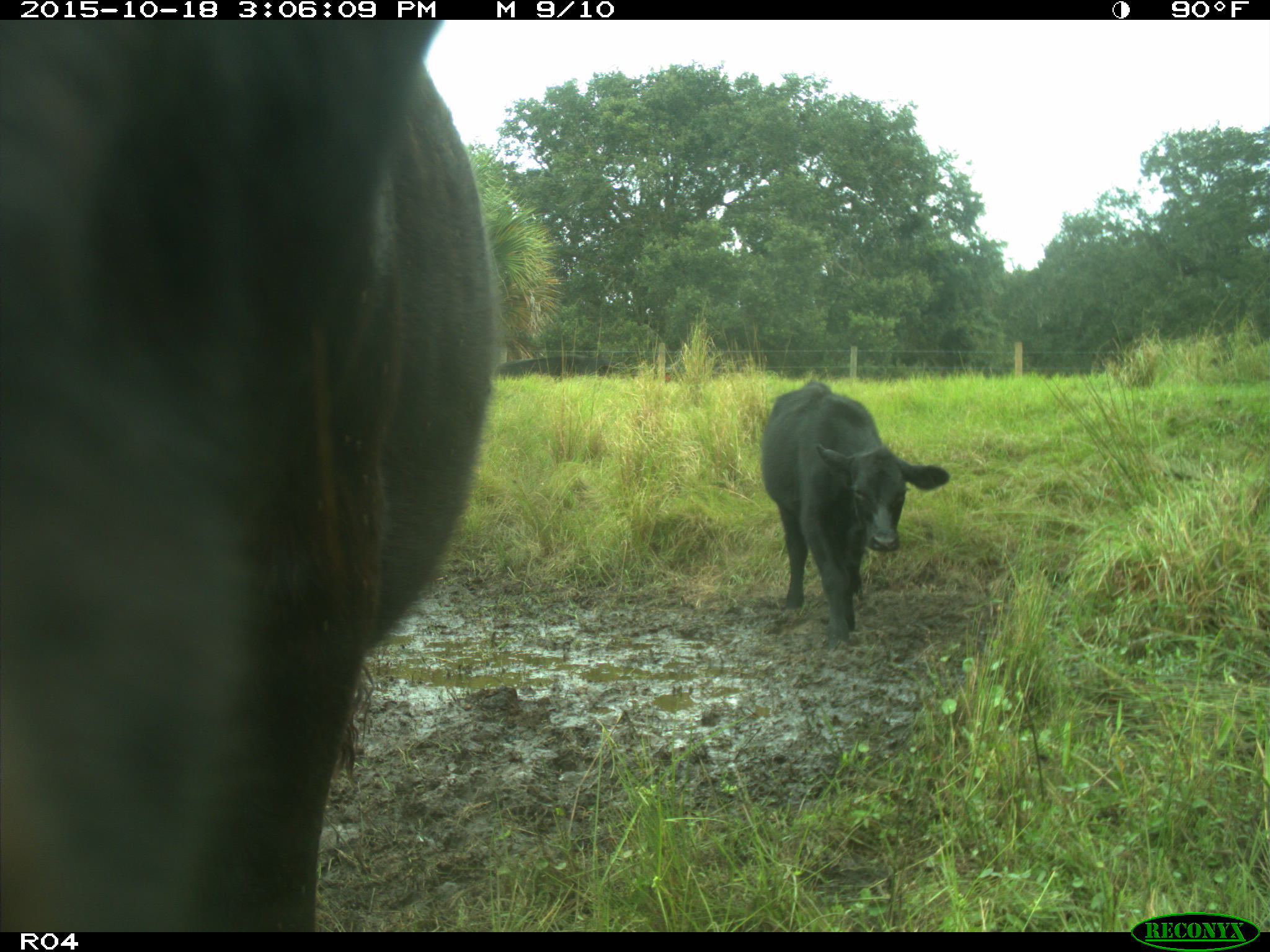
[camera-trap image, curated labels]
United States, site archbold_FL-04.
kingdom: Animalia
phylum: Chordata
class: Mammalia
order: Artiodactyla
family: Bovidae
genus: Bos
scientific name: Bos taurus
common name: domestic cow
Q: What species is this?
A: Bos taurus (domestic cow).